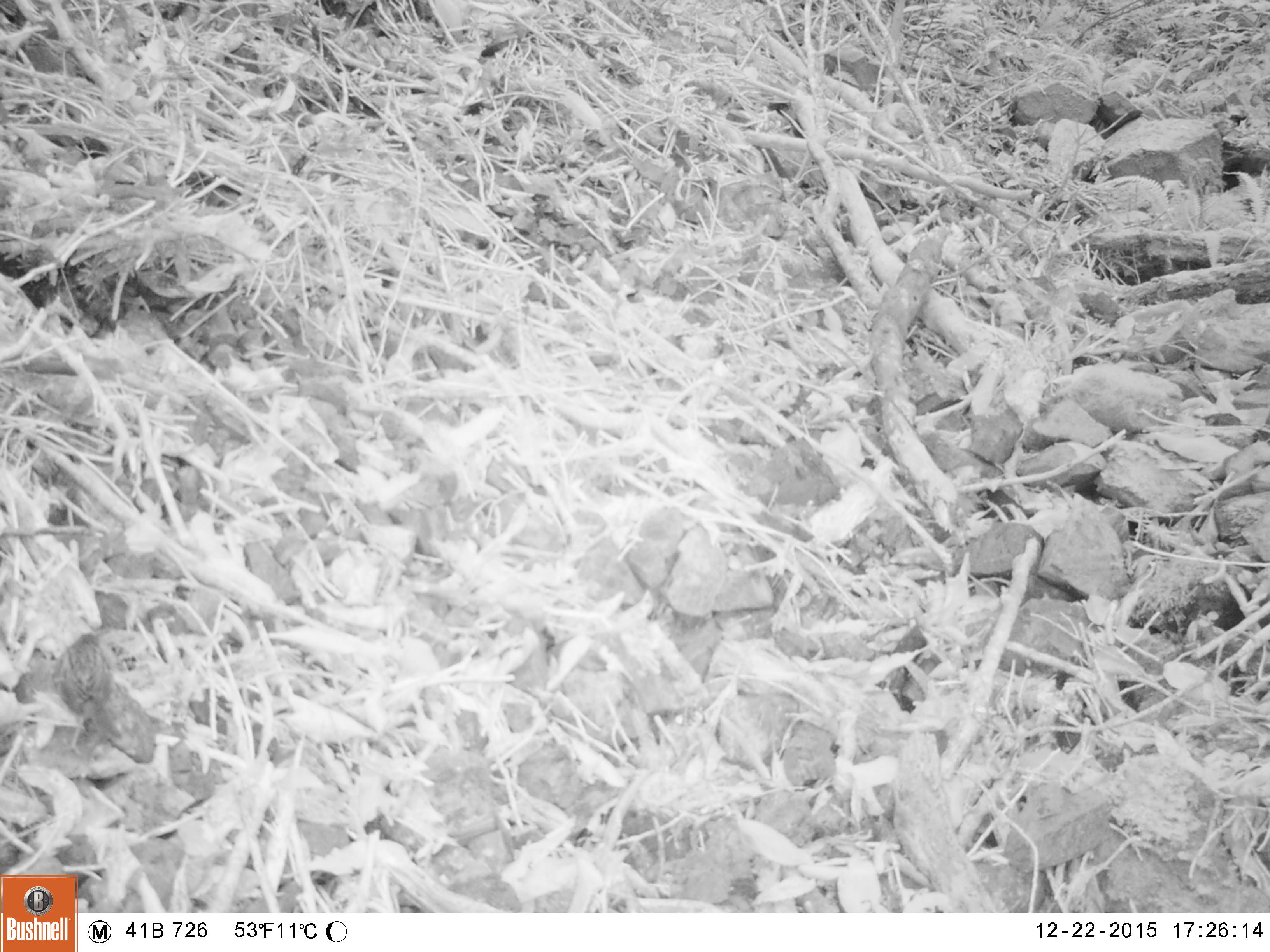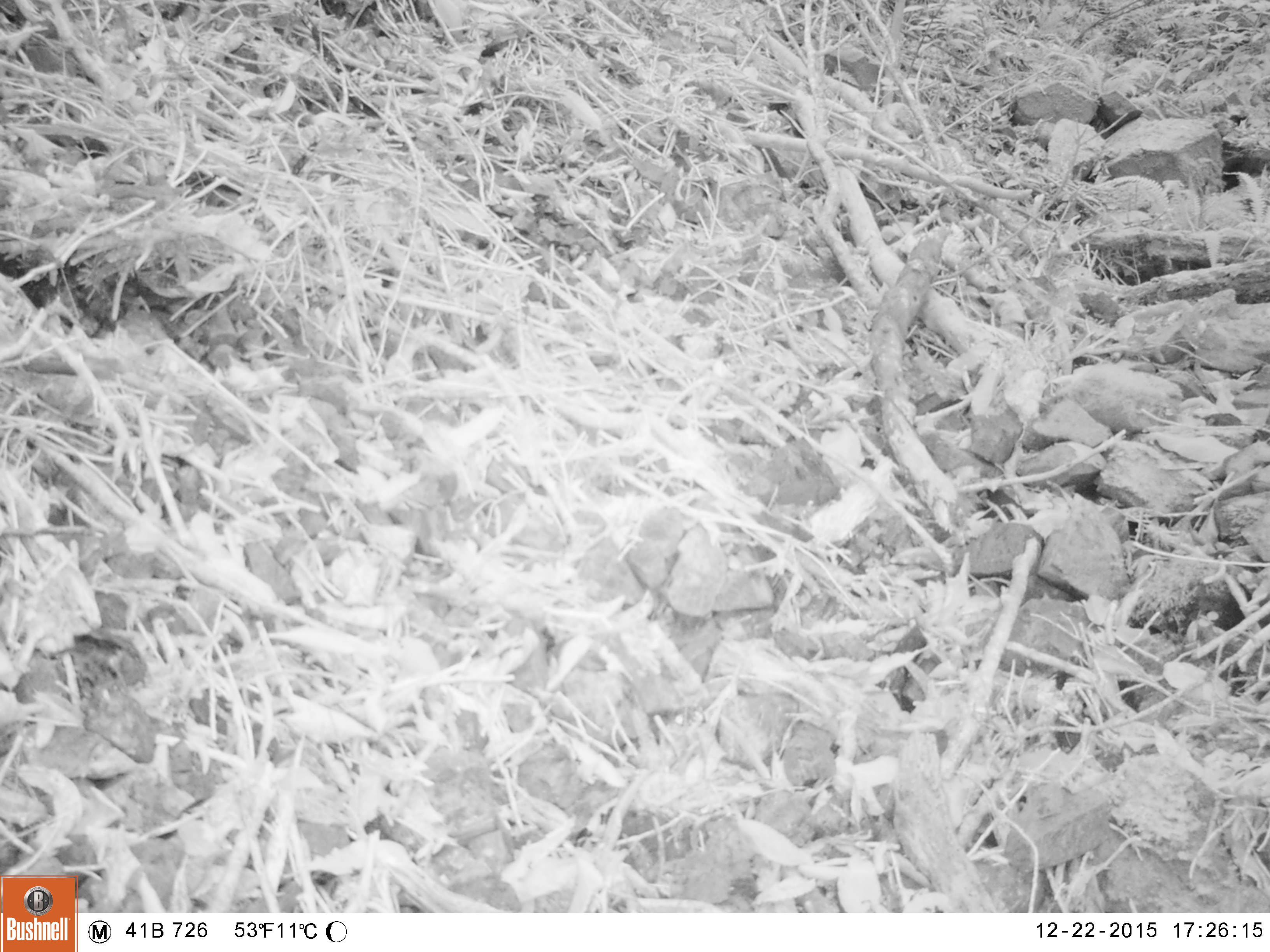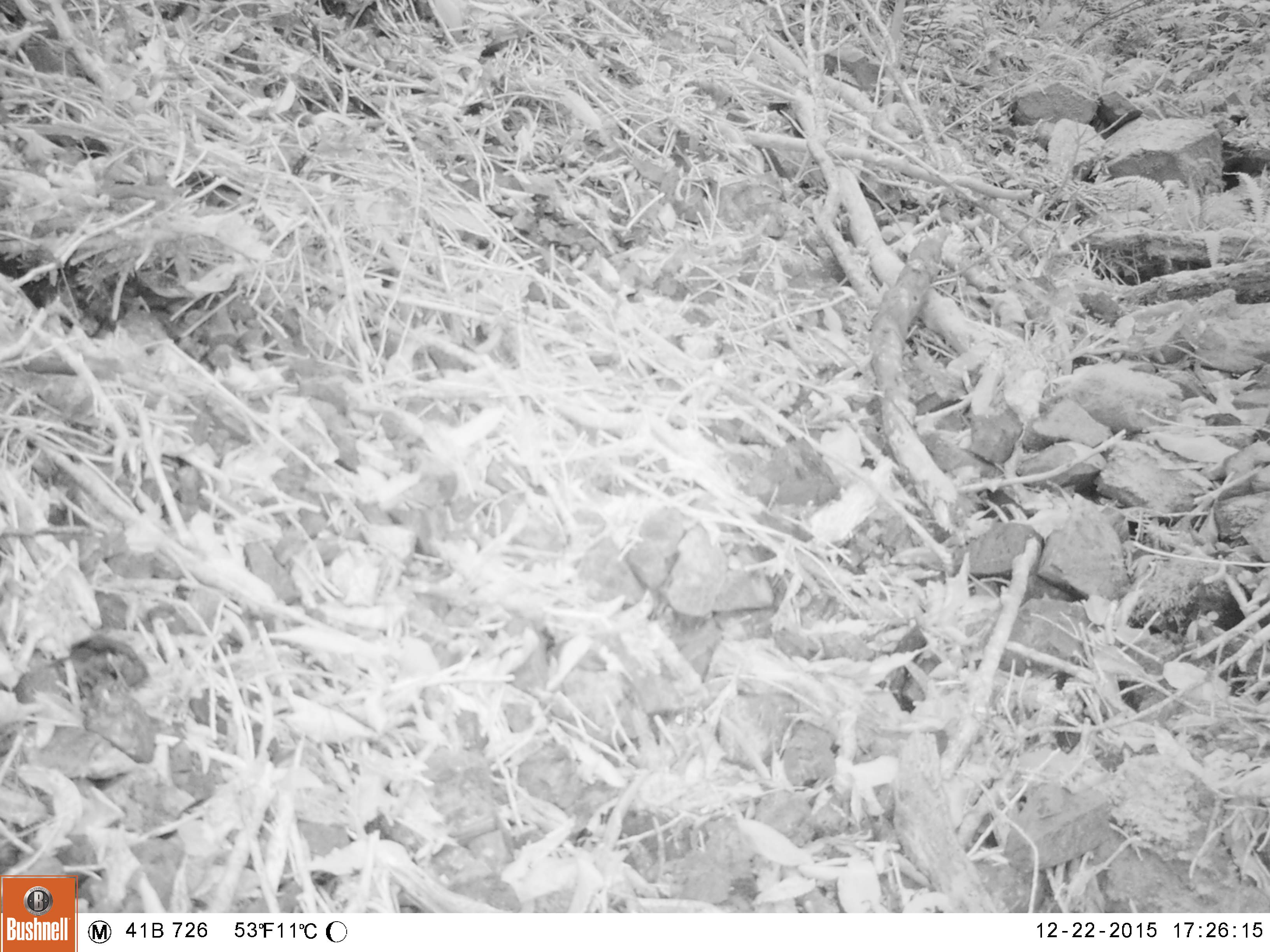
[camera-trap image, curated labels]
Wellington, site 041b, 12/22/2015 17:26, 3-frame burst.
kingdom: Animalia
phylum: Chordata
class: Aves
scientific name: Aves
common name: bird